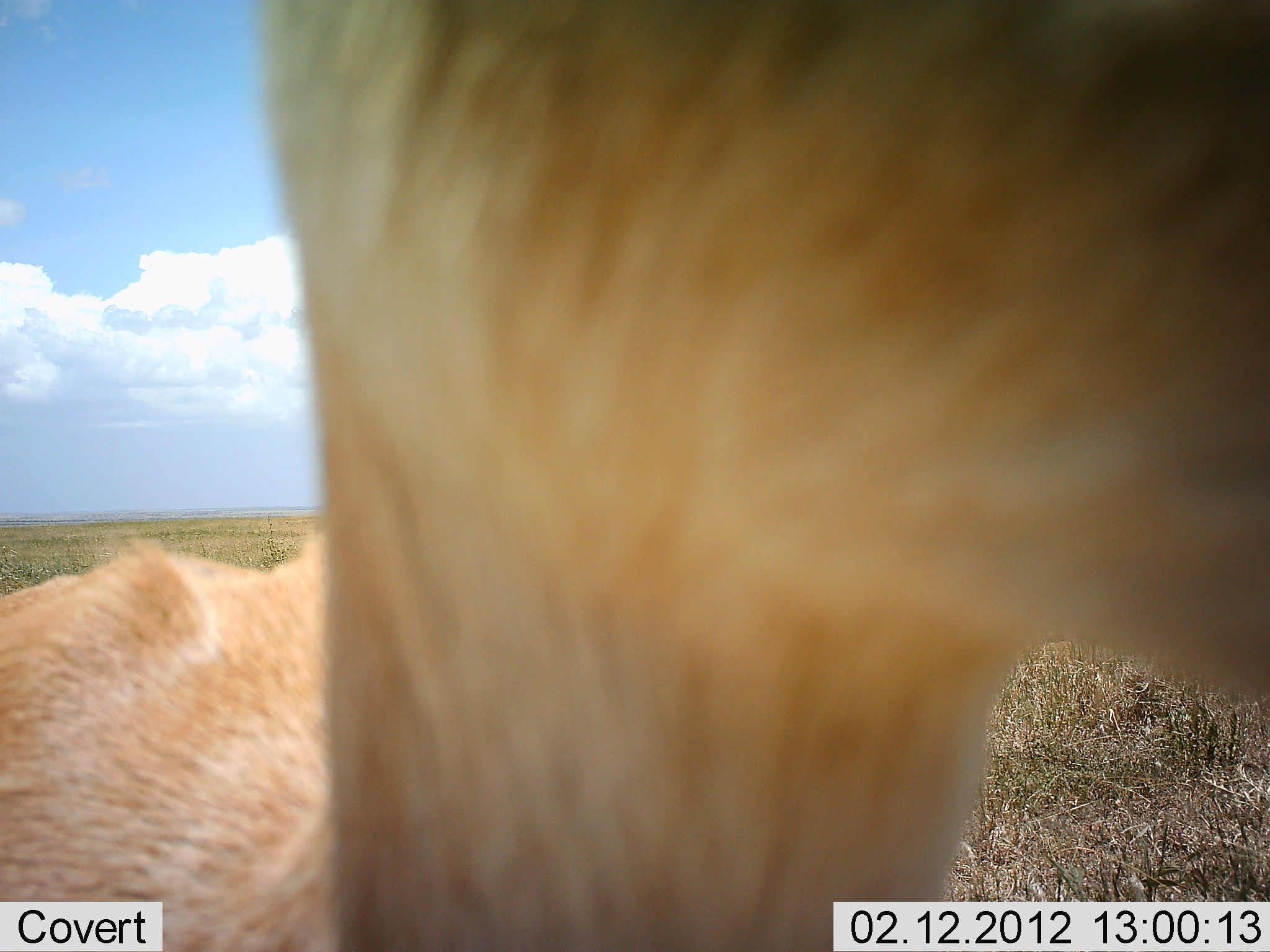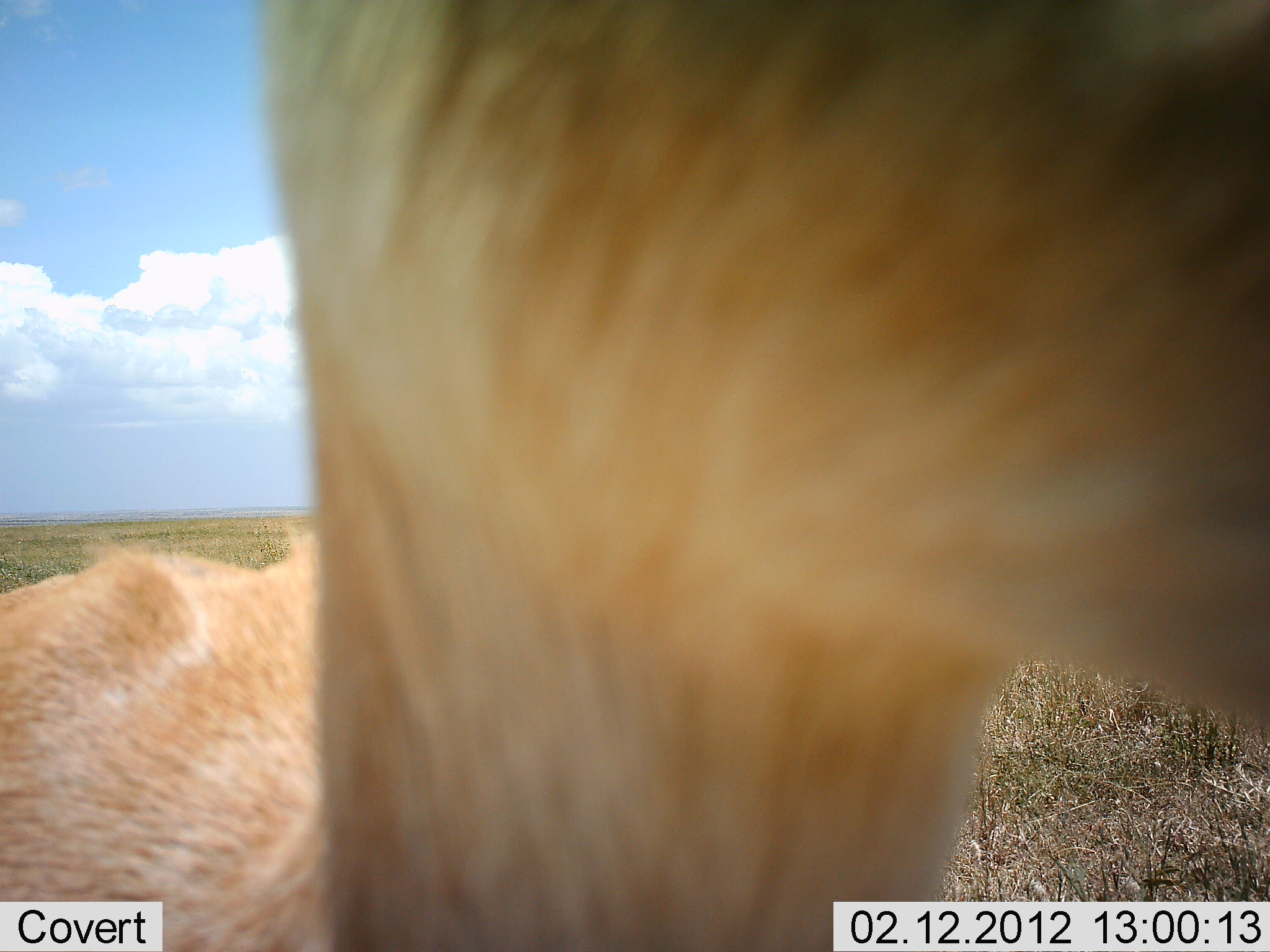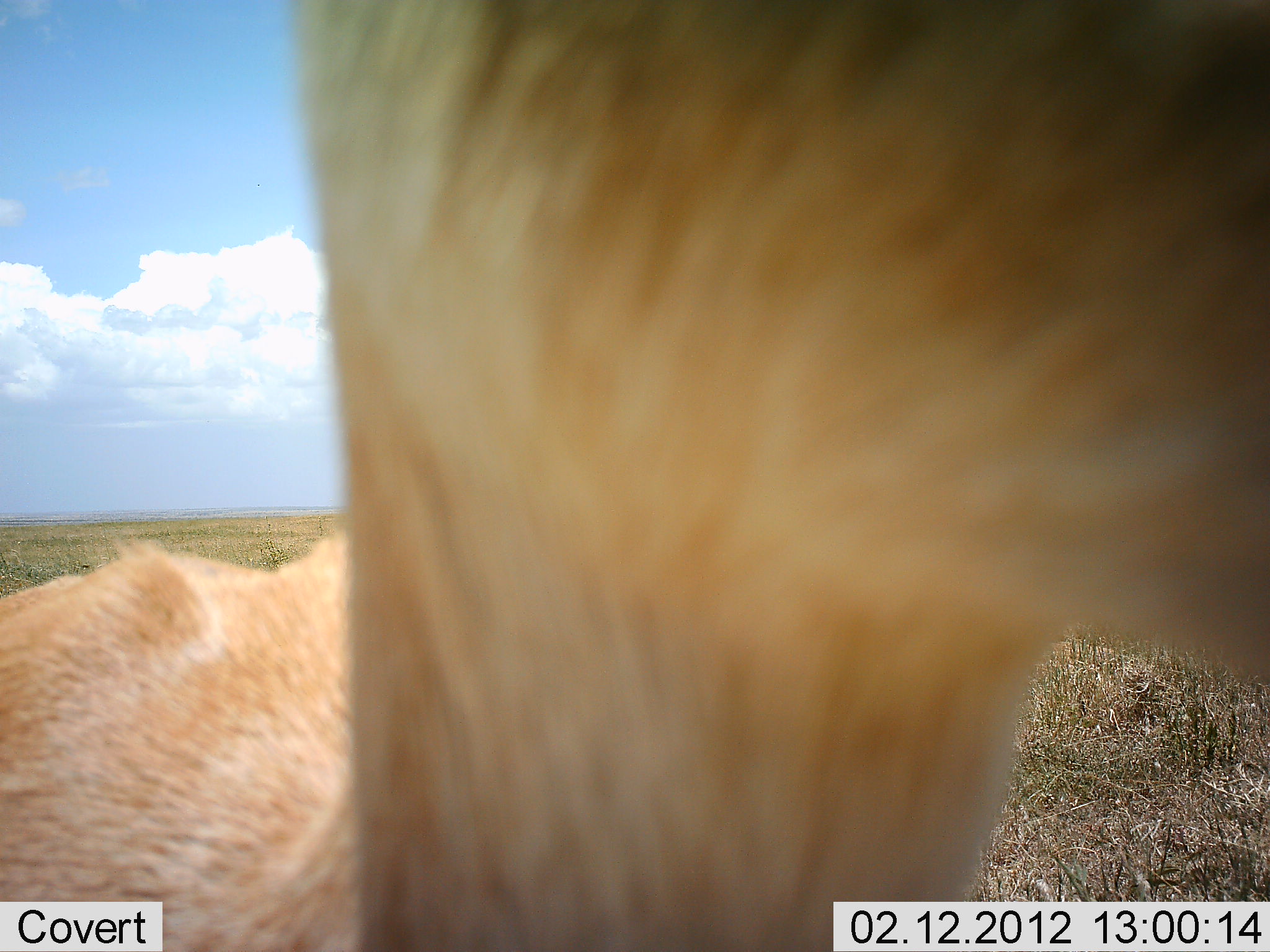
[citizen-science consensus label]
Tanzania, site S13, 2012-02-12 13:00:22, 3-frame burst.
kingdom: Animalia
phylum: Chordata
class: Mammalia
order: Artiodactyla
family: Bovidae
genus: Eudorcas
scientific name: Eudorcas thomsonii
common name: thomson's gazelle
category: gazellethomsons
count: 1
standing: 83%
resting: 17%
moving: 0%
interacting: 0%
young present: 0%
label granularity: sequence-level